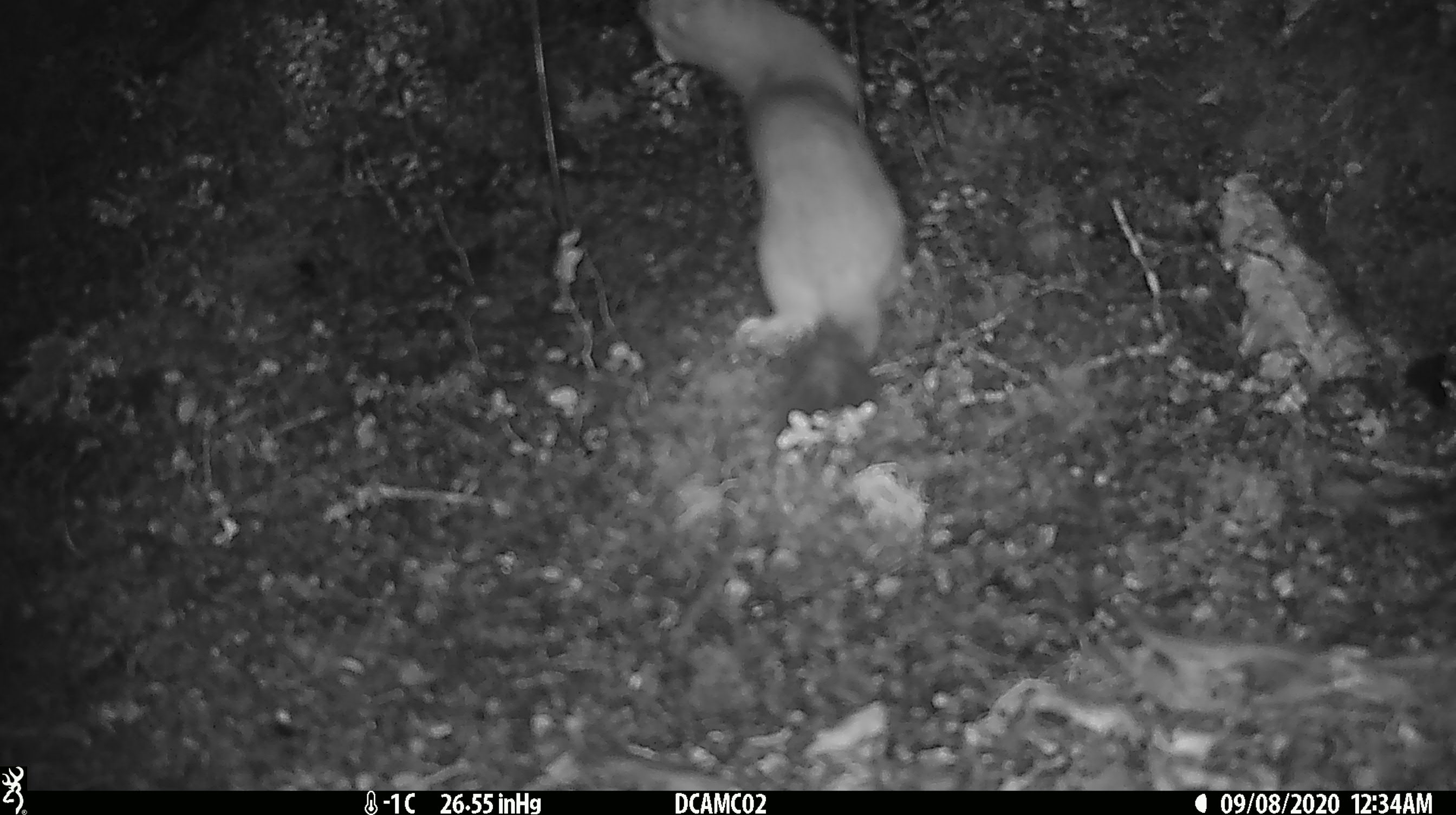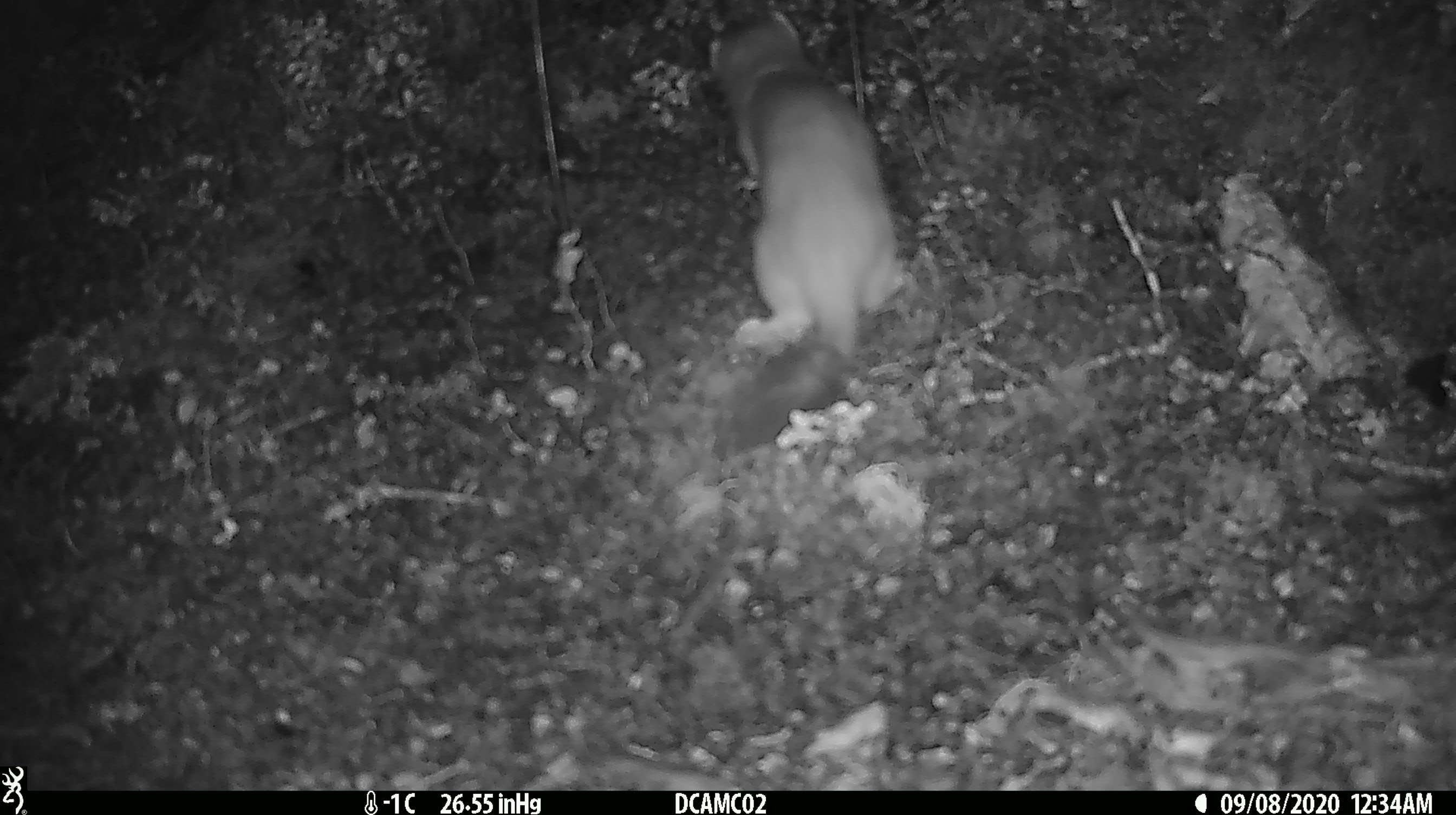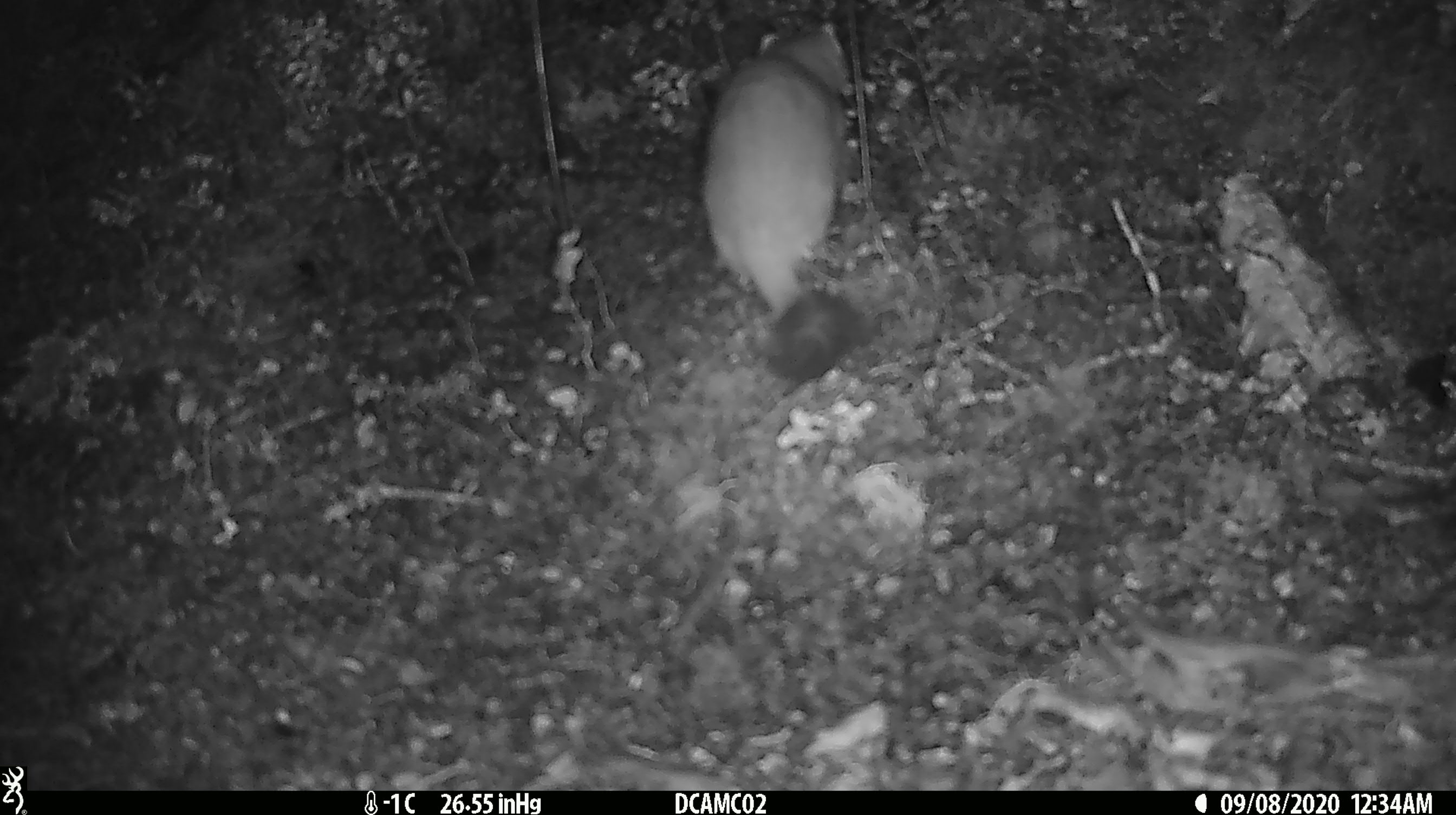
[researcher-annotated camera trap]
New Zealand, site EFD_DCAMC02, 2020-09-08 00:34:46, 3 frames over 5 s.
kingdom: Animalia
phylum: Chordata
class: Mammalia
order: Carnivora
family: Mustelidae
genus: Mustela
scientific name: Mustela erminea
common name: stoat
Stoat (Mustela erminea).